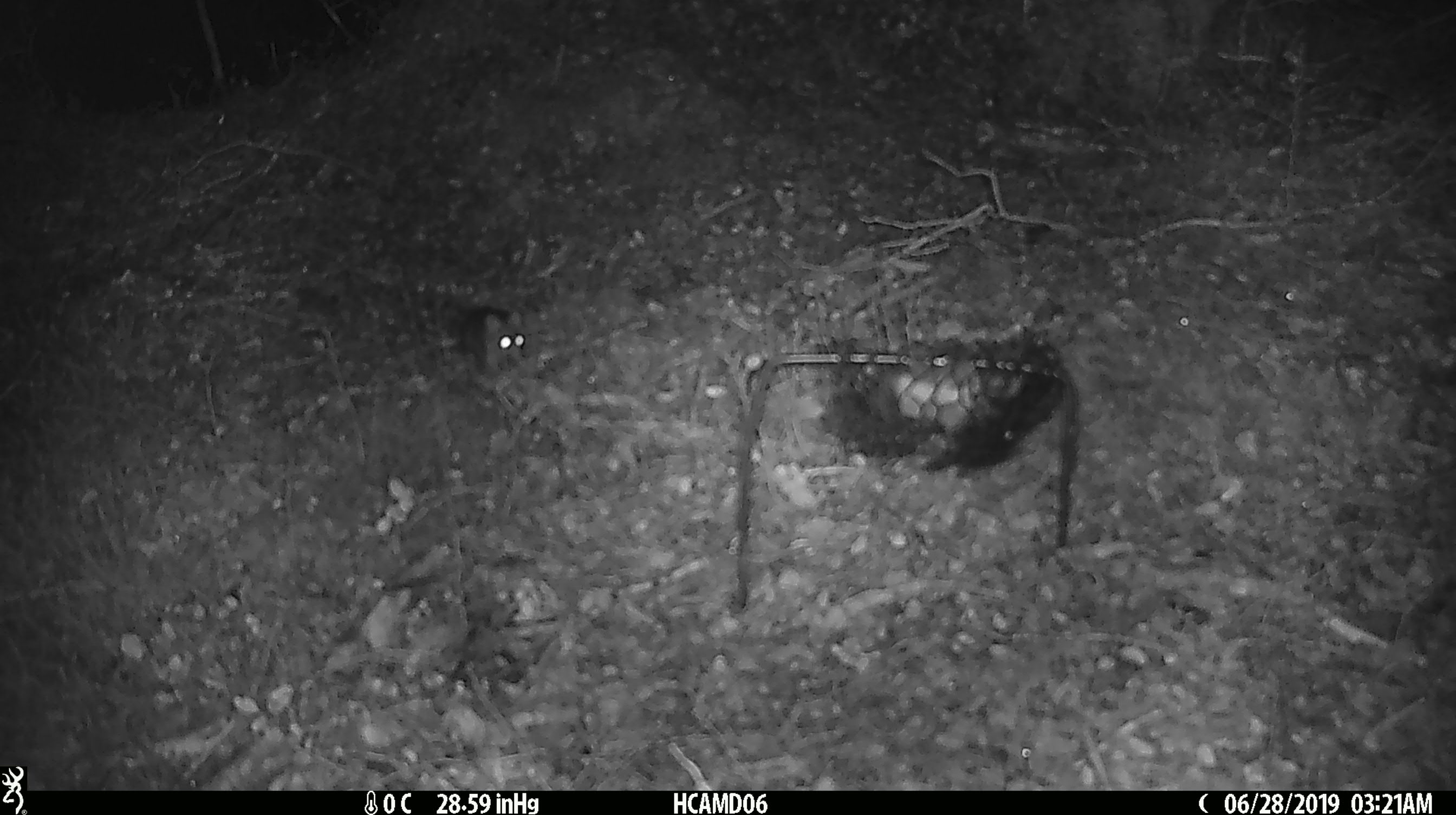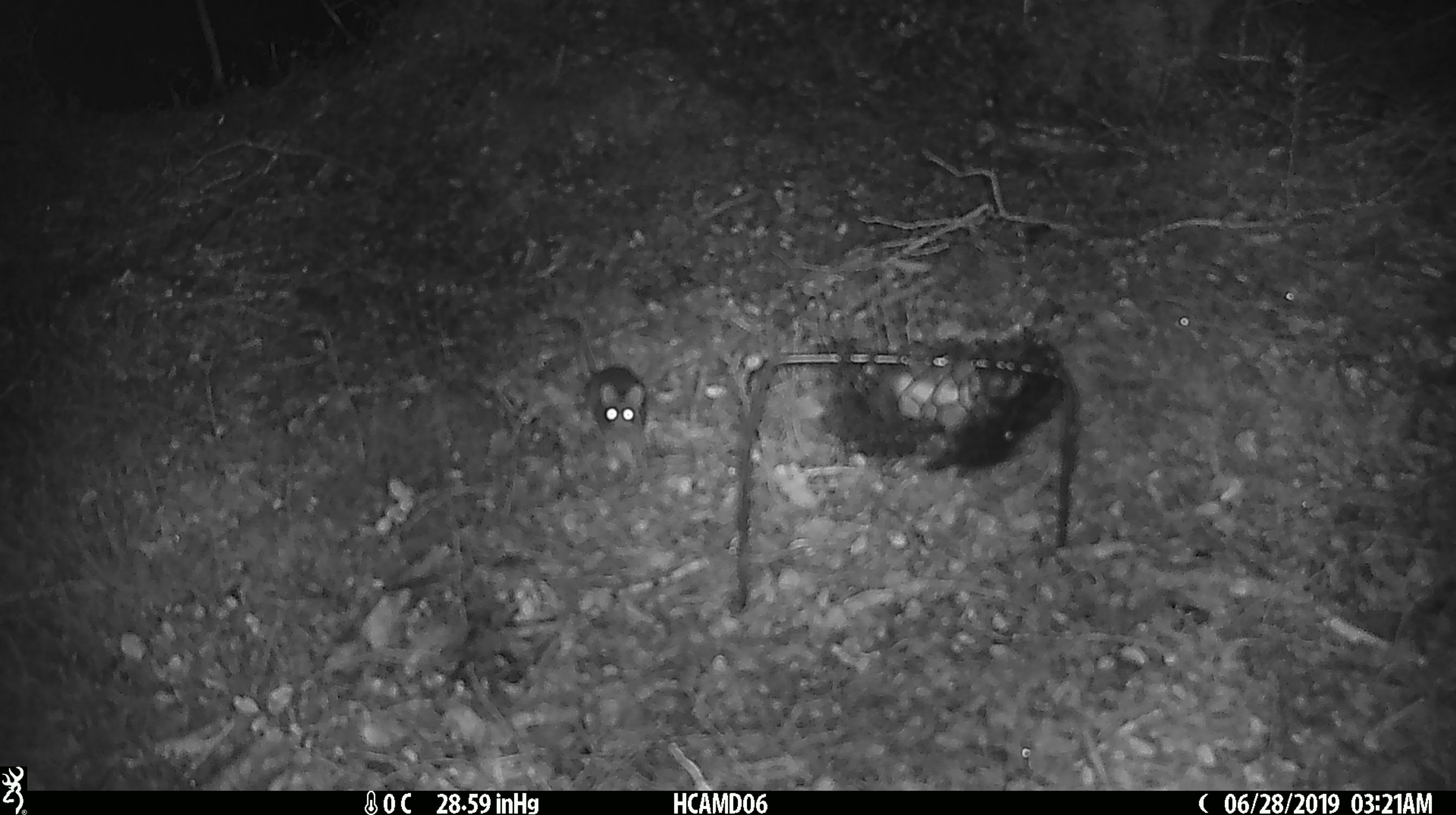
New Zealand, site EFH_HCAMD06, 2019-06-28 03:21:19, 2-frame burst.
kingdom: Animalia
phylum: Chordata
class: Mammalia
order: Rodentia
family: Muridae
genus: Mus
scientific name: Mus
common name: mouse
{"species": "mouse (Mus)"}